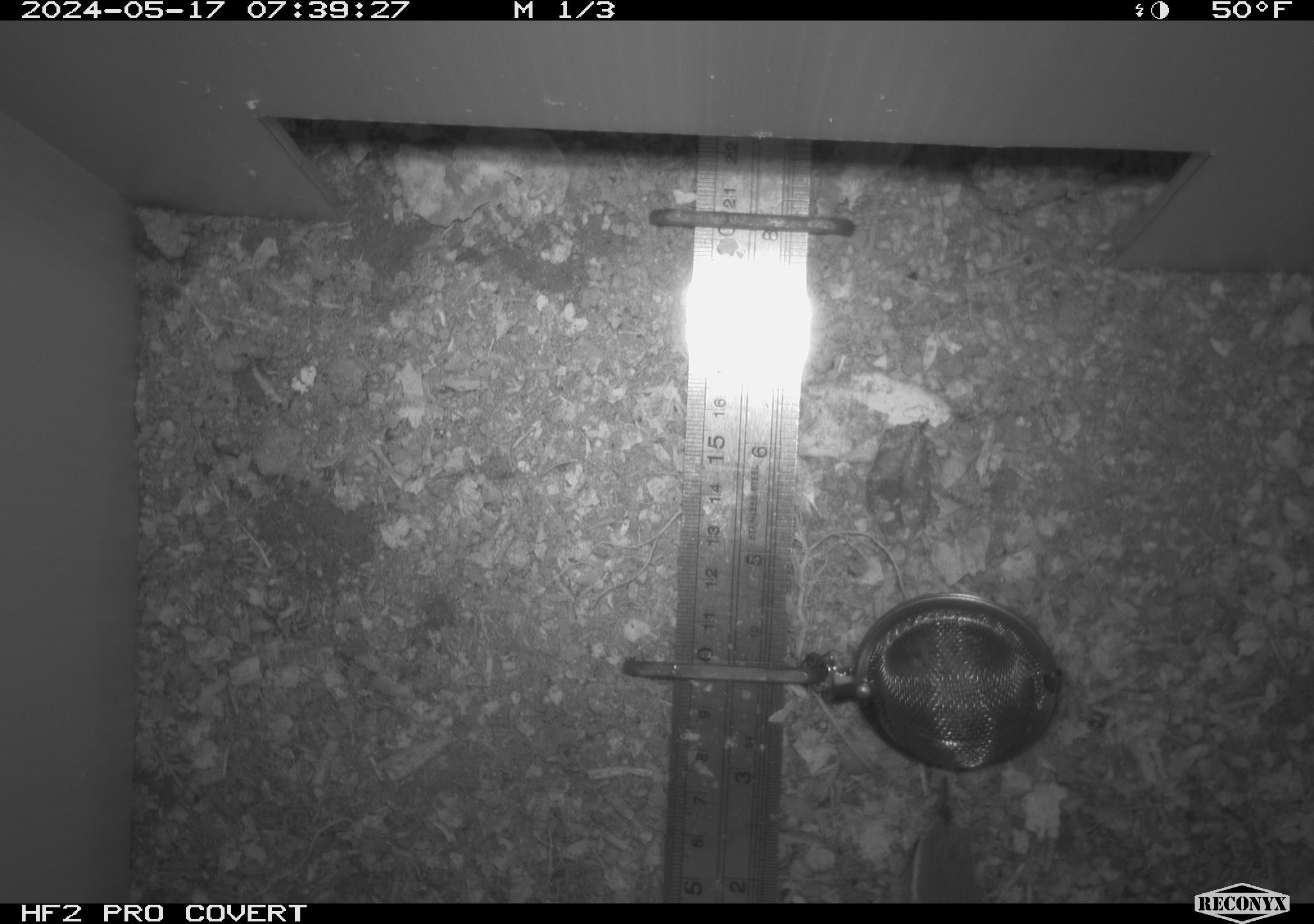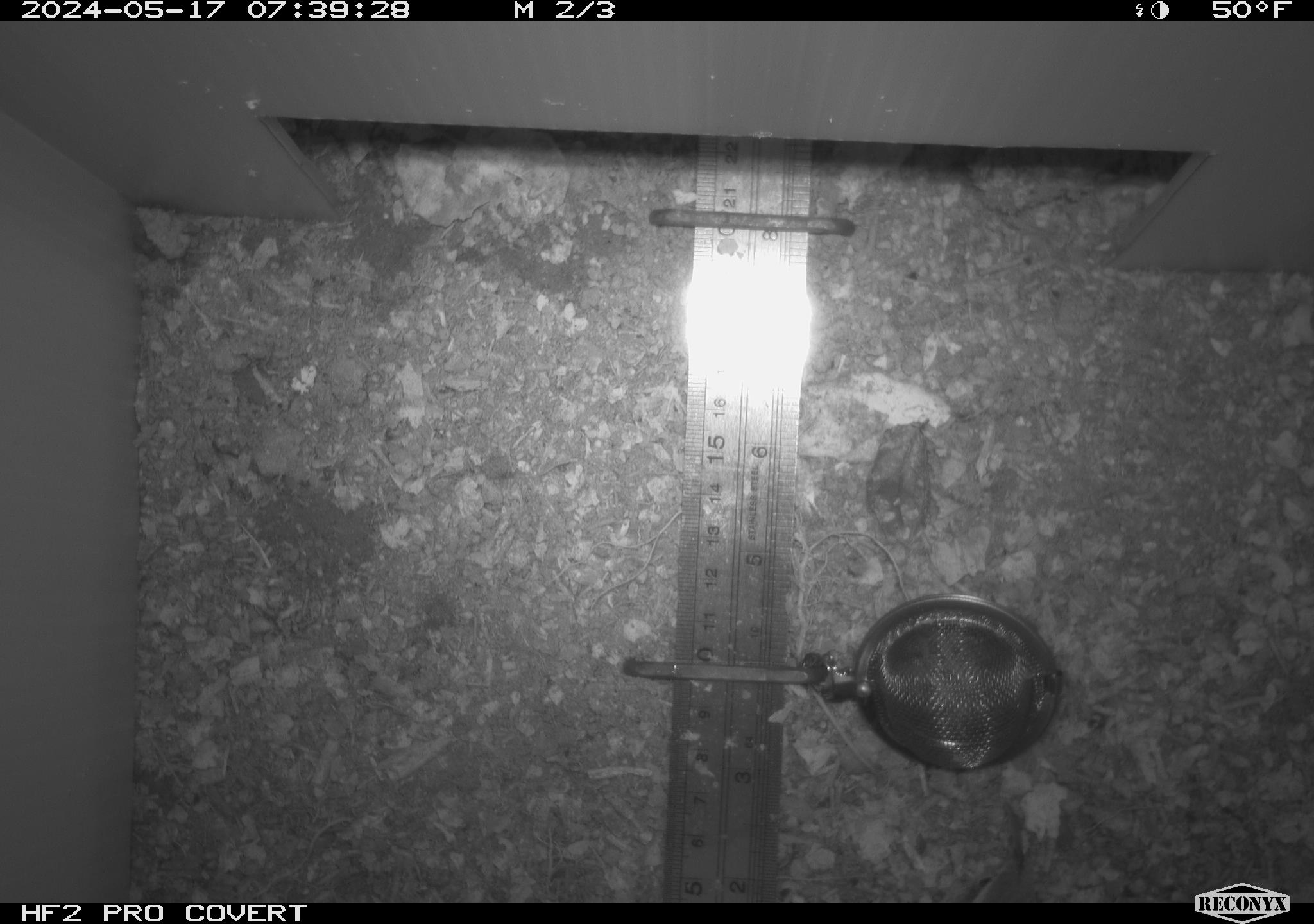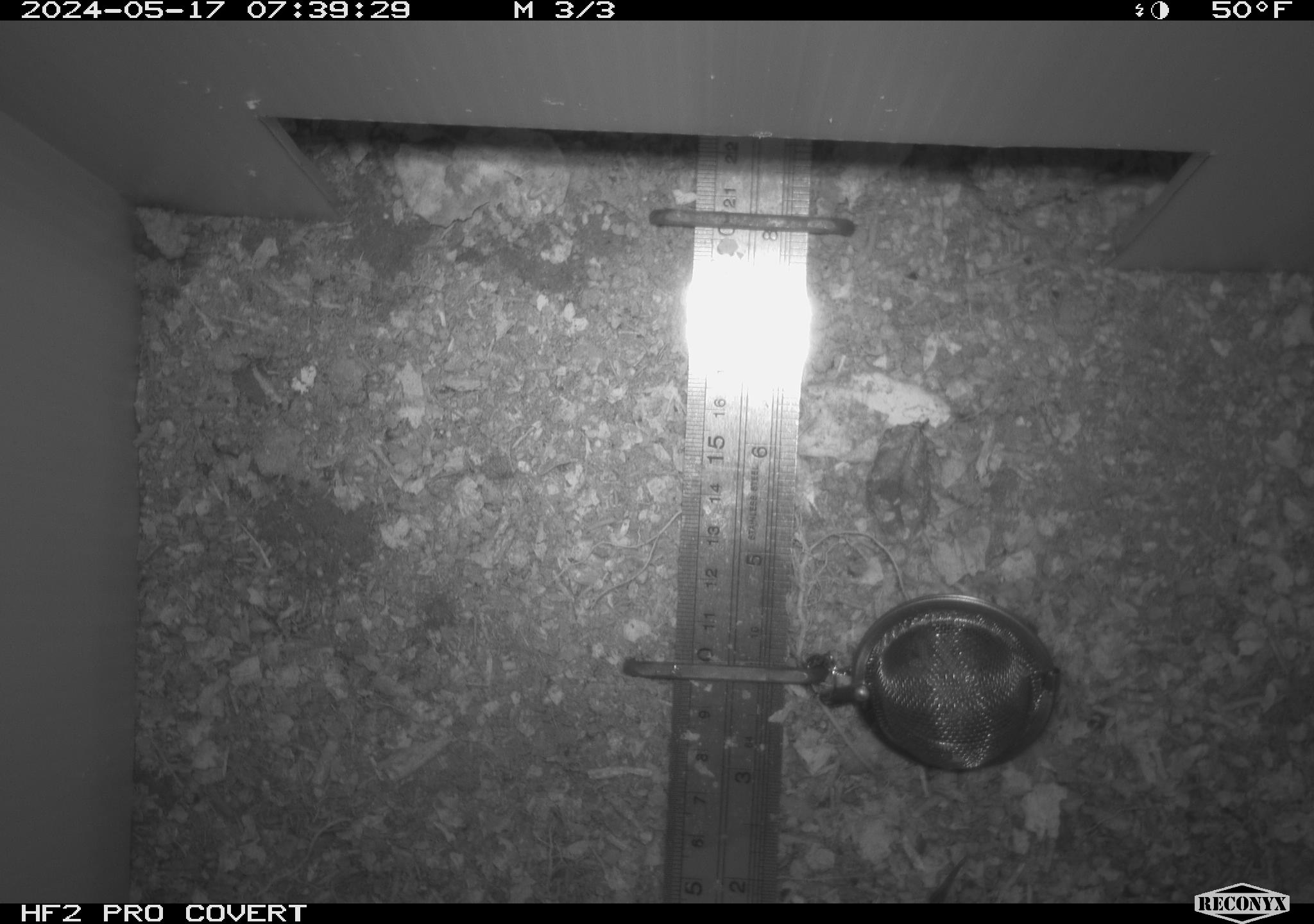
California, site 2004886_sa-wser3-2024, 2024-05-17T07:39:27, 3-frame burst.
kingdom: Animalia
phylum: Chordata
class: Aves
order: Passeriformes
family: Troglodytidae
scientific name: Troglodytidae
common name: wren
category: troglodytidae family